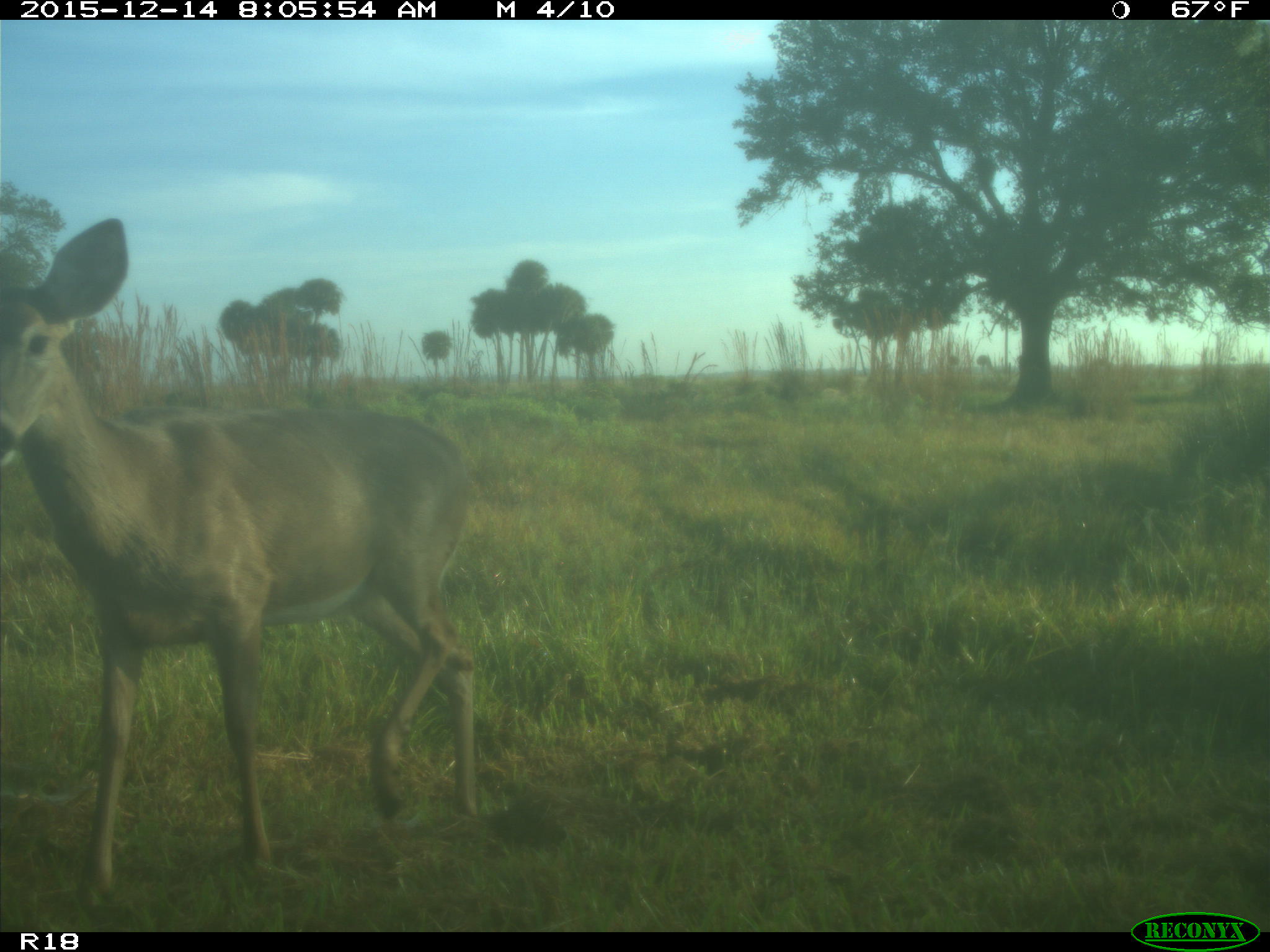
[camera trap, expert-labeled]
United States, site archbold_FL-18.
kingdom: Animalia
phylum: Chordata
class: Mammalia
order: Artiodactyla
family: Cervidae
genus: Odocoileus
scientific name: Odocoileus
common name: deer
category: unidentified deer